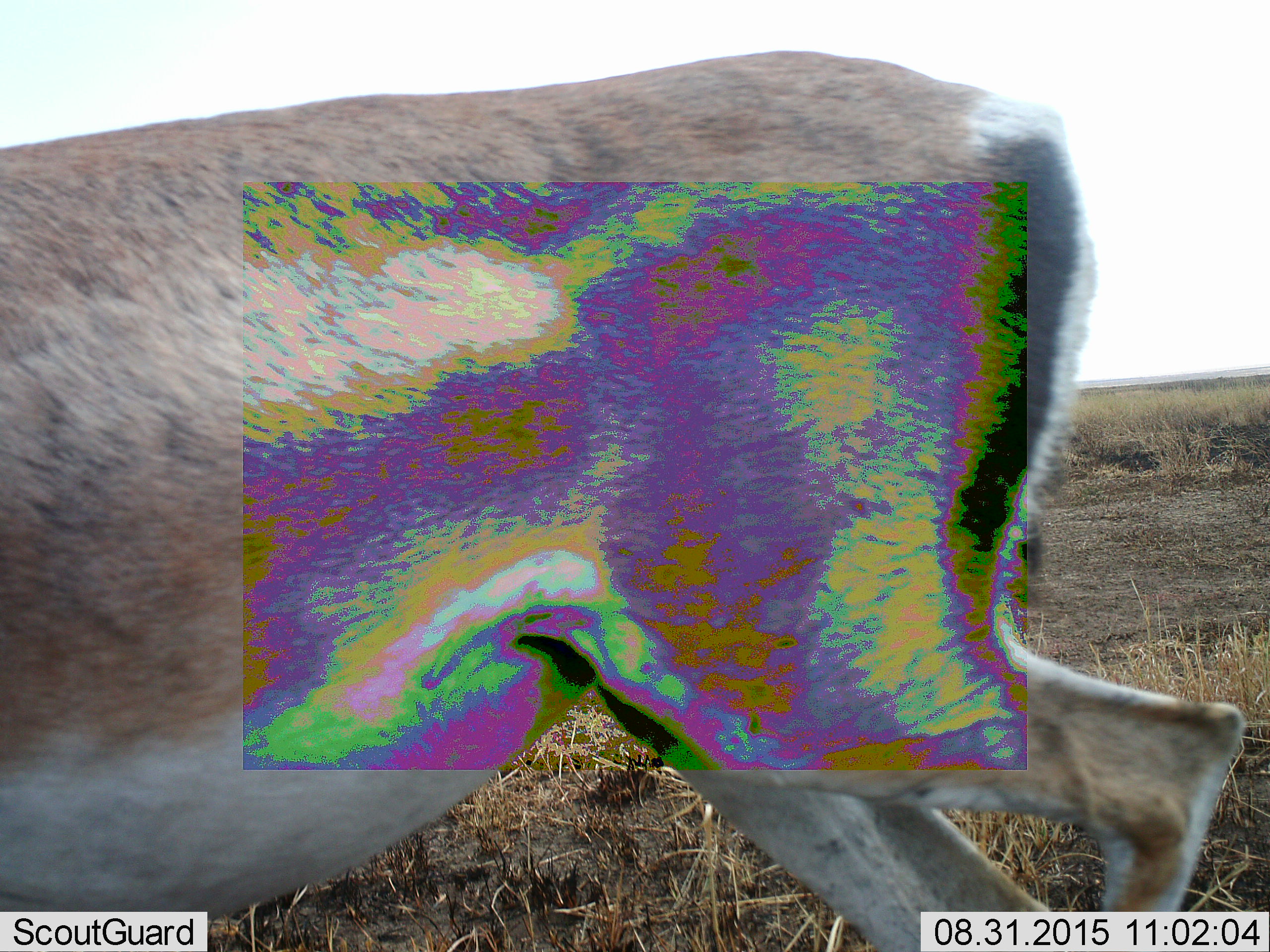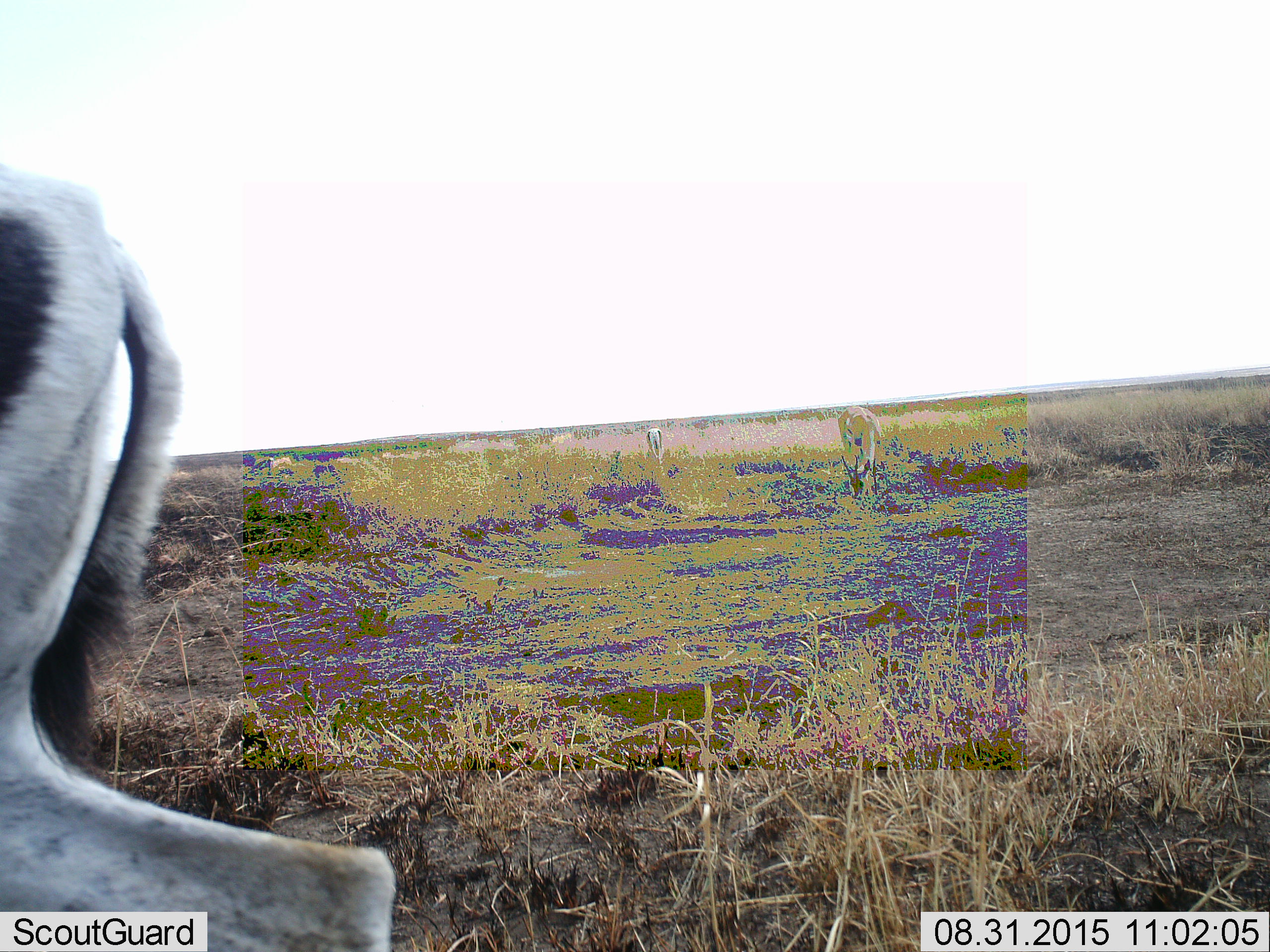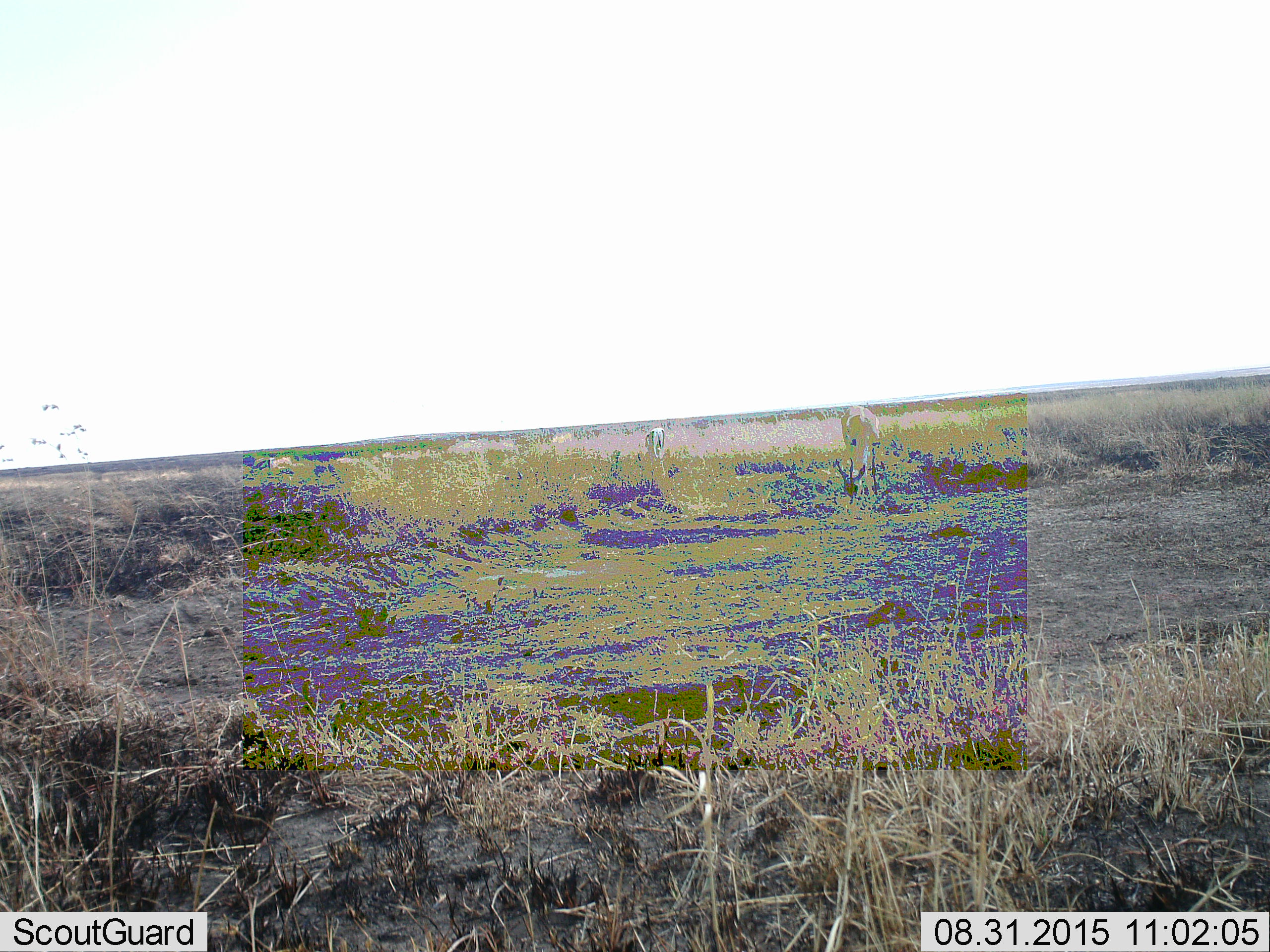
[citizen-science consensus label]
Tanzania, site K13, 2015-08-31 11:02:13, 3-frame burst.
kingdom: Animalia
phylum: Chordata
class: Mammalia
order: Artiodactyla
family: Bovidae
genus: Nanger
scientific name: Nanger granti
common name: grant's gazelle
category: gazellegrants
Gazellegrants (grant's gazelle) (Nanger granti), count 1. Behavior (volunteer vote fractions): standing 20%, resting 0%, moving 100%, interacting 0%. Young present (vote fraction): 0%. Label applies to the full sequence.